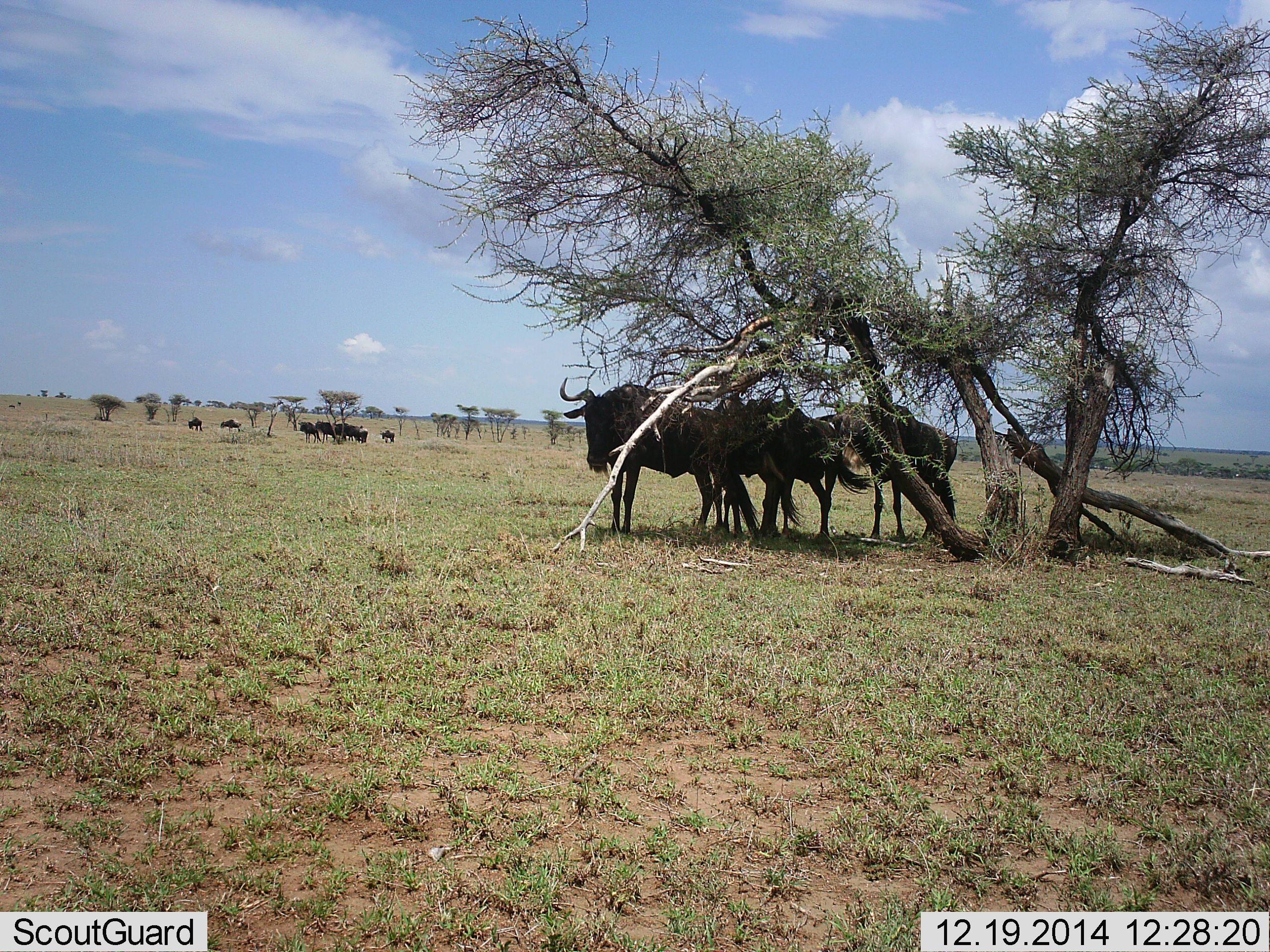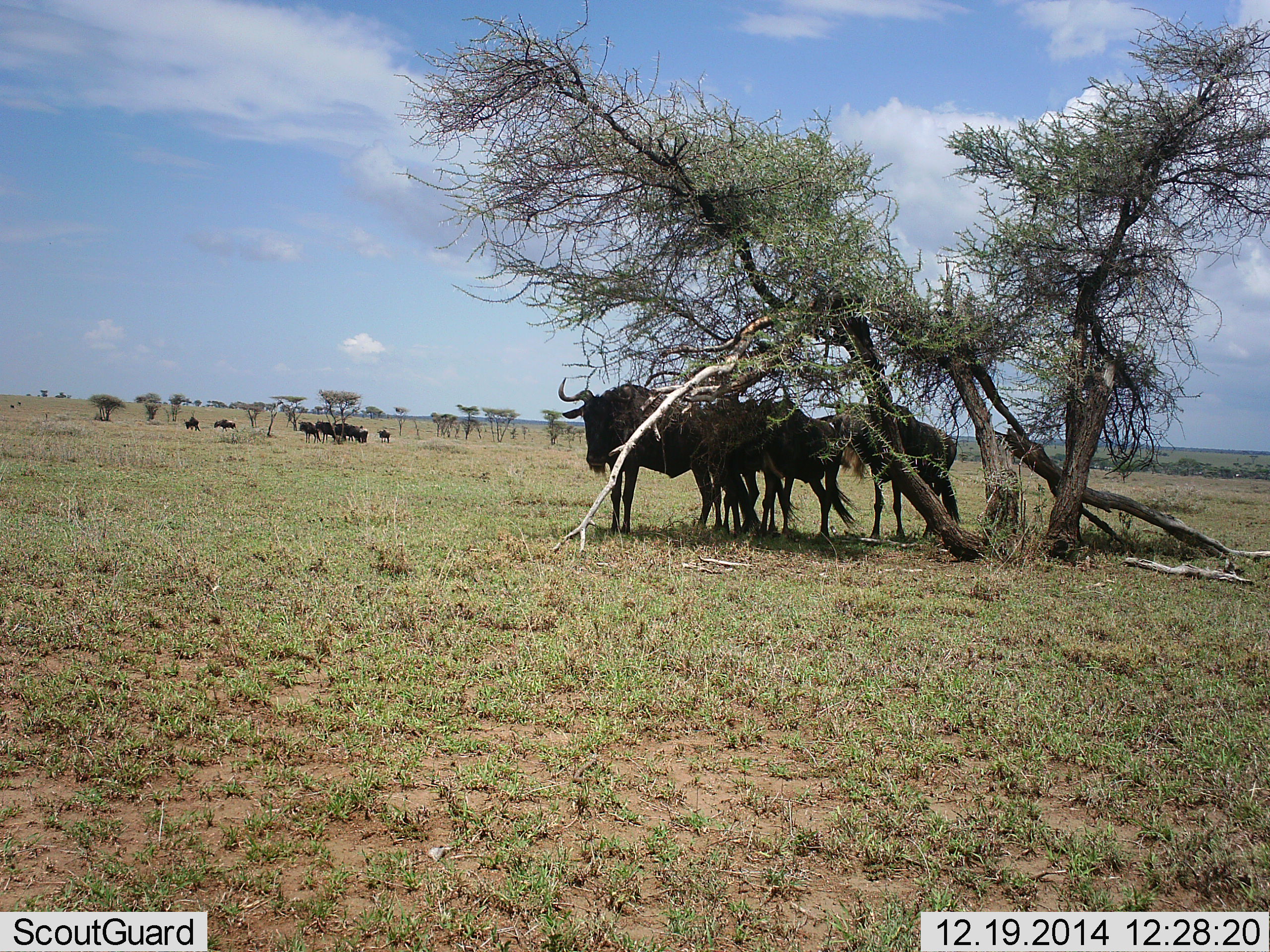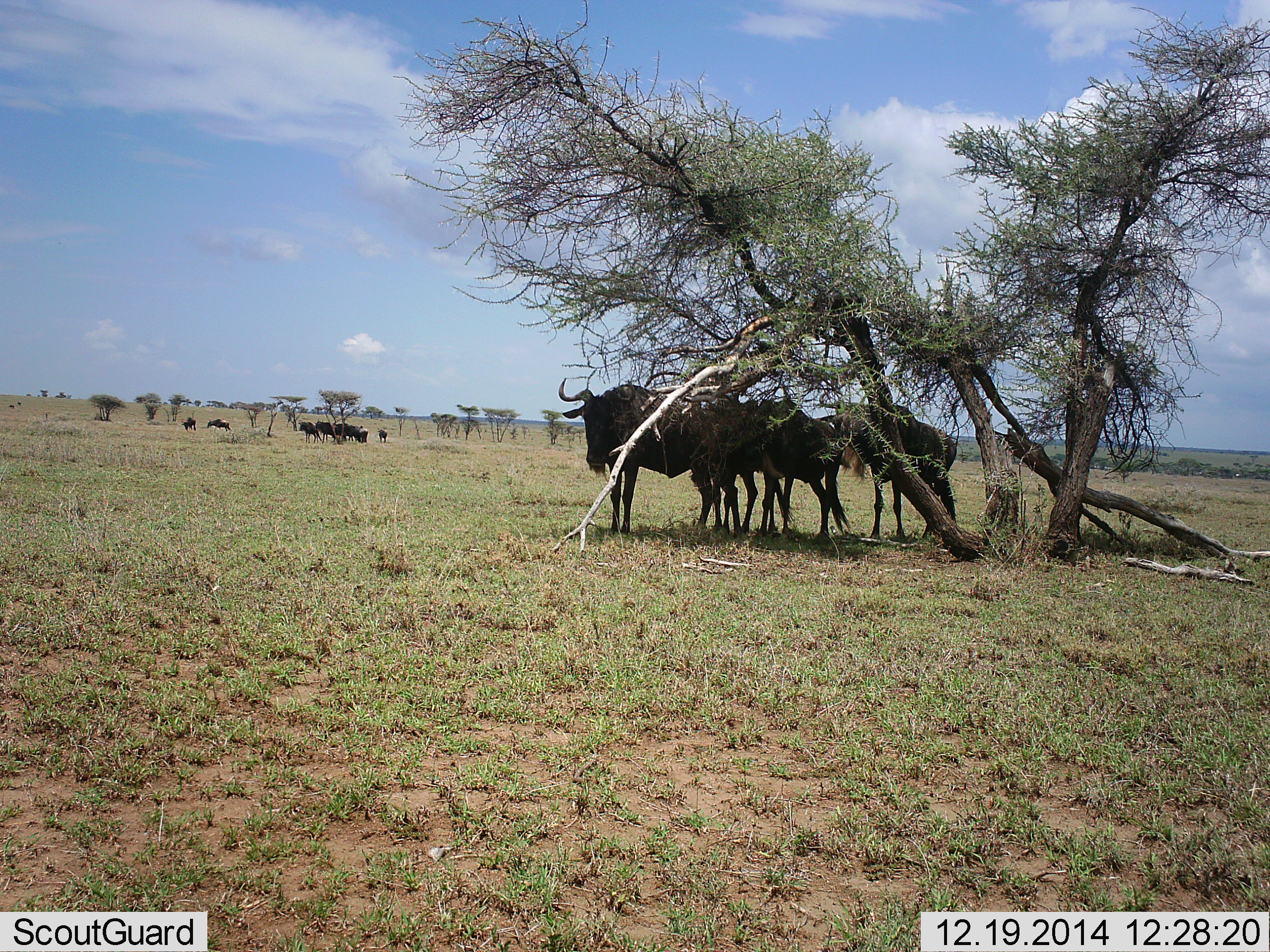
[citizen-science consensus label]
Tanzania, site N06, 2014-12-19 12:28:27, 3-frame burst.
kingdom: Animalia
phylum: Chordata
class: Mammalia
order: Artiodactyla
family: Bovidae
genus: Connochaetes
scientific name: Connochaetes taurinus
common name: blue wildebeest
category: wildebeest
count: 11-50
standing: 100%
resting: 30%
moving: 40%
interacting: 20%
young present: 0%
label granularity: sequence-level